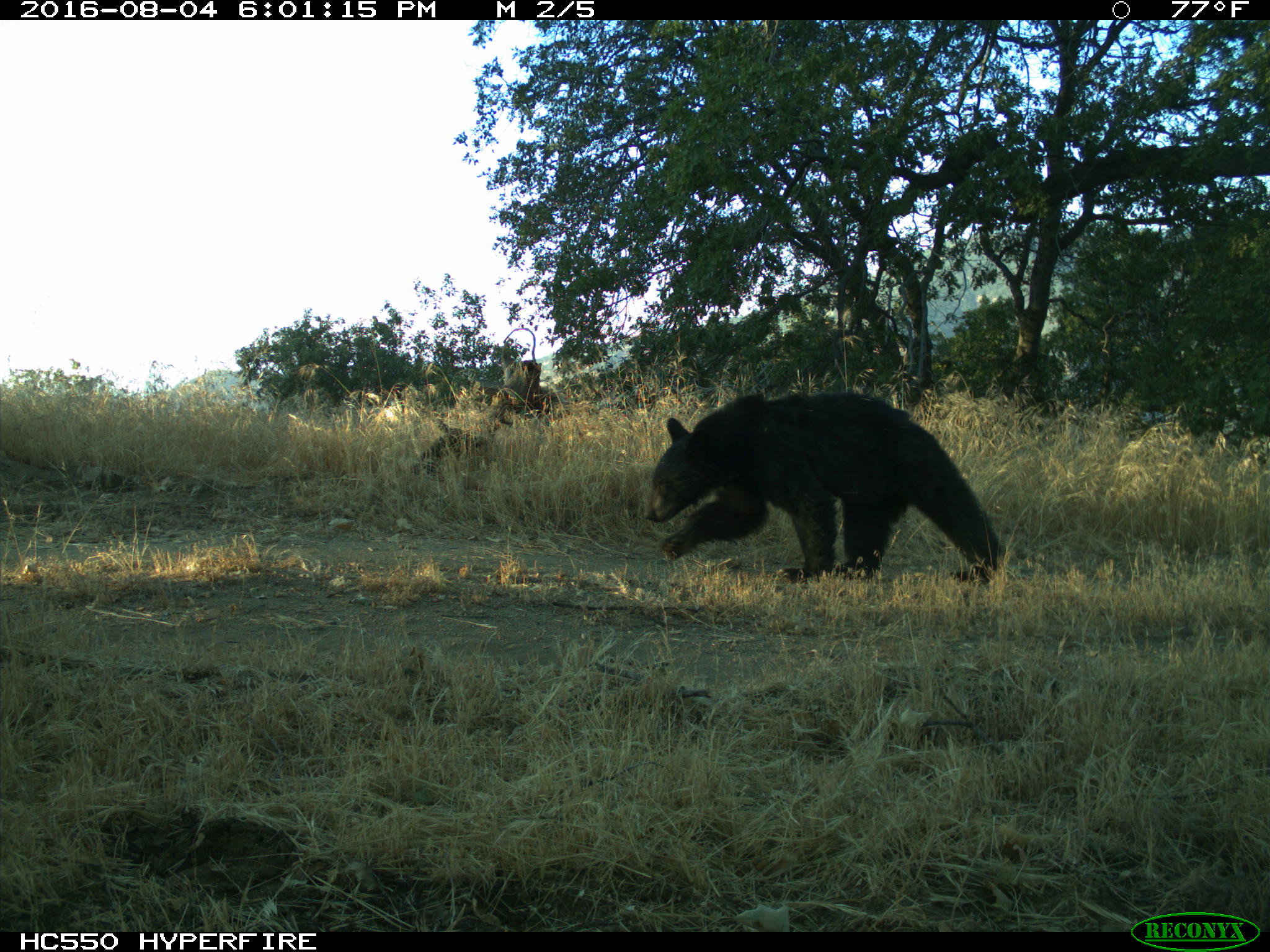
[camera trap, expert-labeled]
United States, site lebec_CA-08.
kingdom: Animalia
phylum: Chordata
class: Mammalia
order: Carnivora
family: Ursidae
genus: Ursus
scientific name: Ursus americanus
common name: american black bear